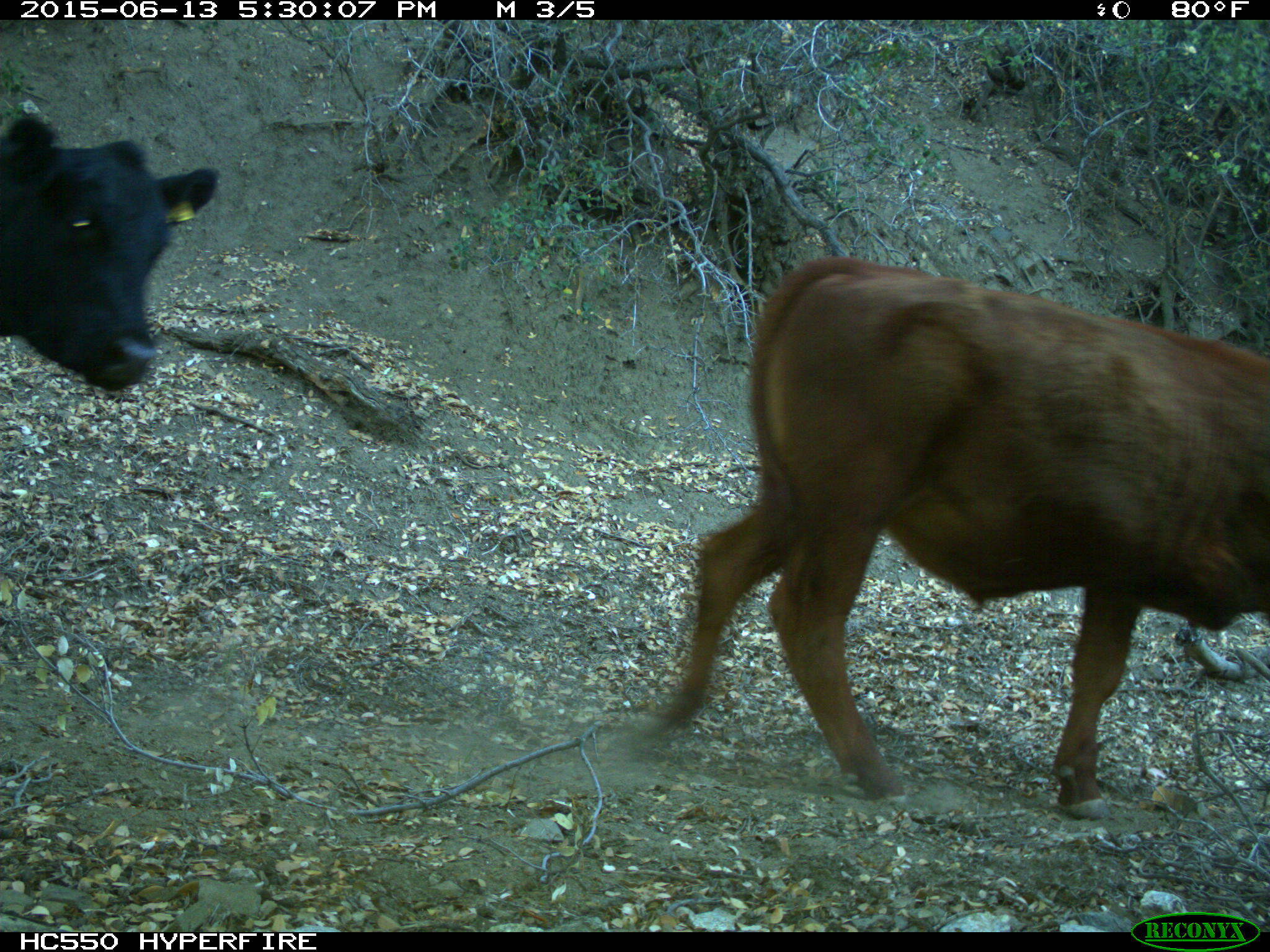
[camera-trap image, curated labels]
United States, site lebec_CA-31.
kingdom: Animalia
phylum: Chordata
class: Mammalia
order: Artiodactyla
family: Bovidae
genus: Bos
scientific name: Bos taurus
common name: domestic cow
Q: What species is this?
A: Bos taurus (domestic cow).